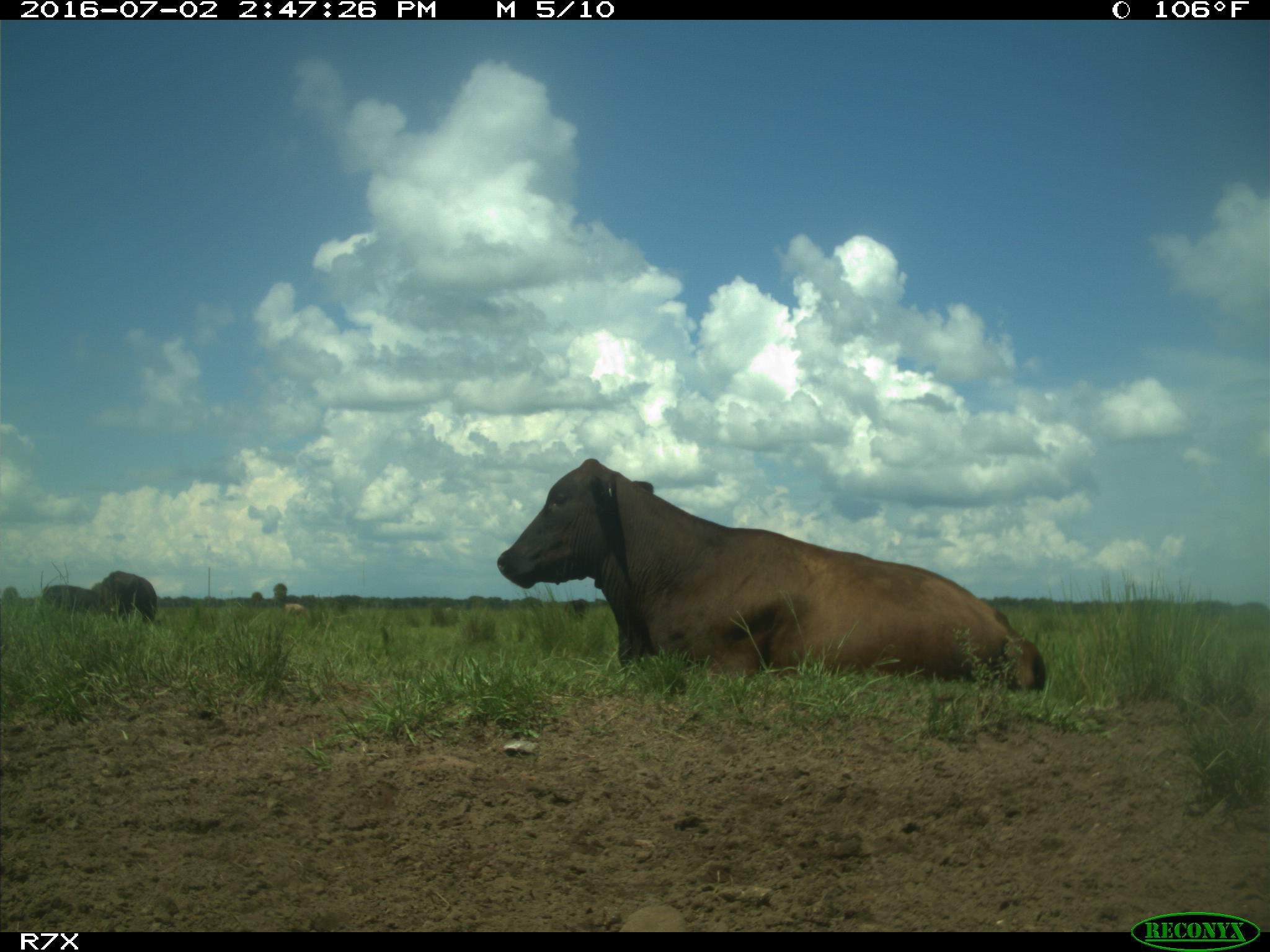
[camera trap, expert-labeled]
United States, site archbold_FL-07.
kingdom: Animalia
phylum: Chordata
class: Mammalia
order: Artiodactyla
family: Bovidae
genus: Bos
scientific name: Bos taurus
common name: domestic cow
Bos taurus (domestic cow).